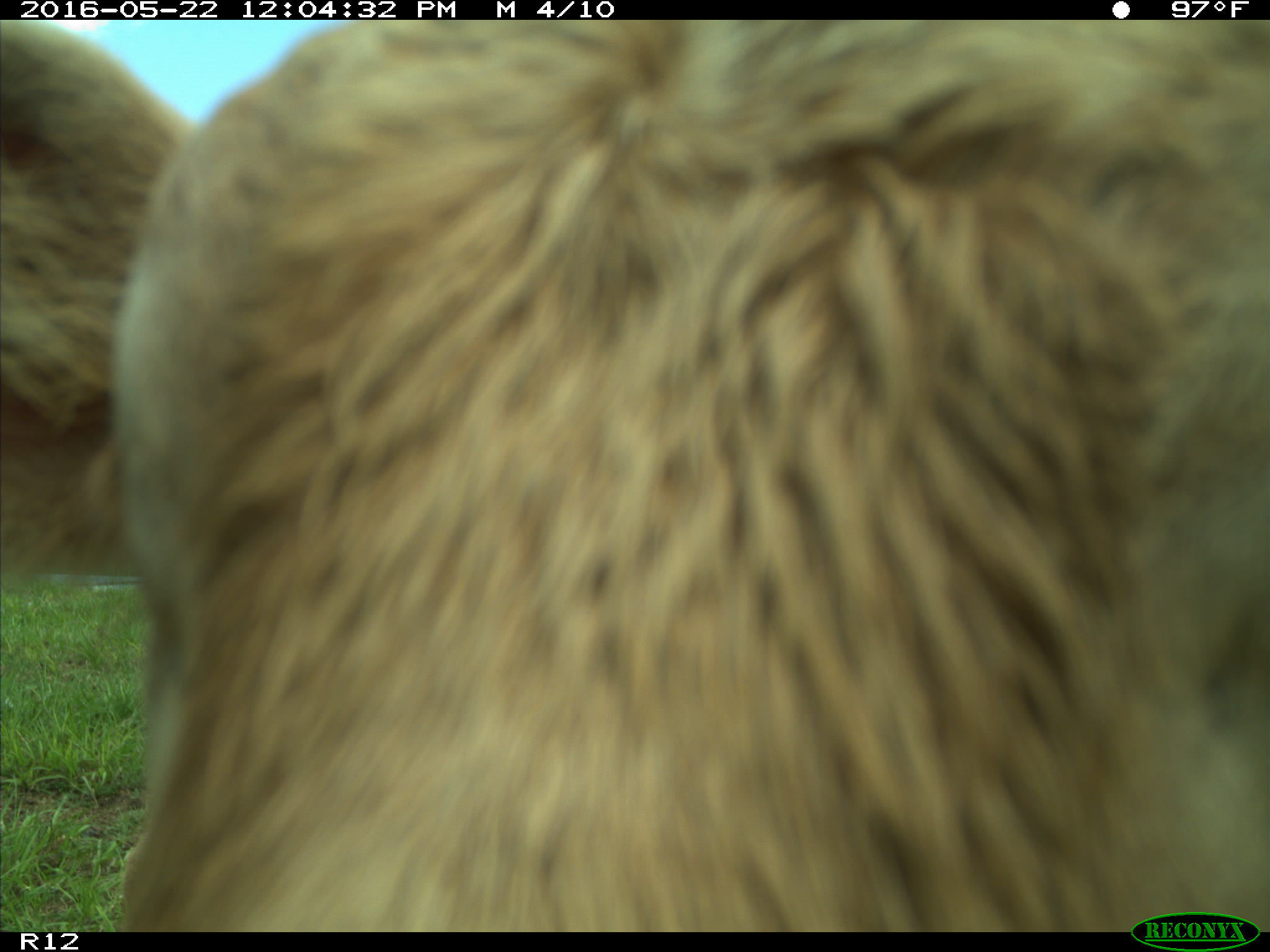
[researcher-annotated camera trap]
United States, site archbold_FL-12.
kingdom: Animalia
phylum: Chordata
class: Mammalia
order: Artiodactyla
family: Bovidae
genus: Bos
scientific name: Bos taurus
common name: domestic cow